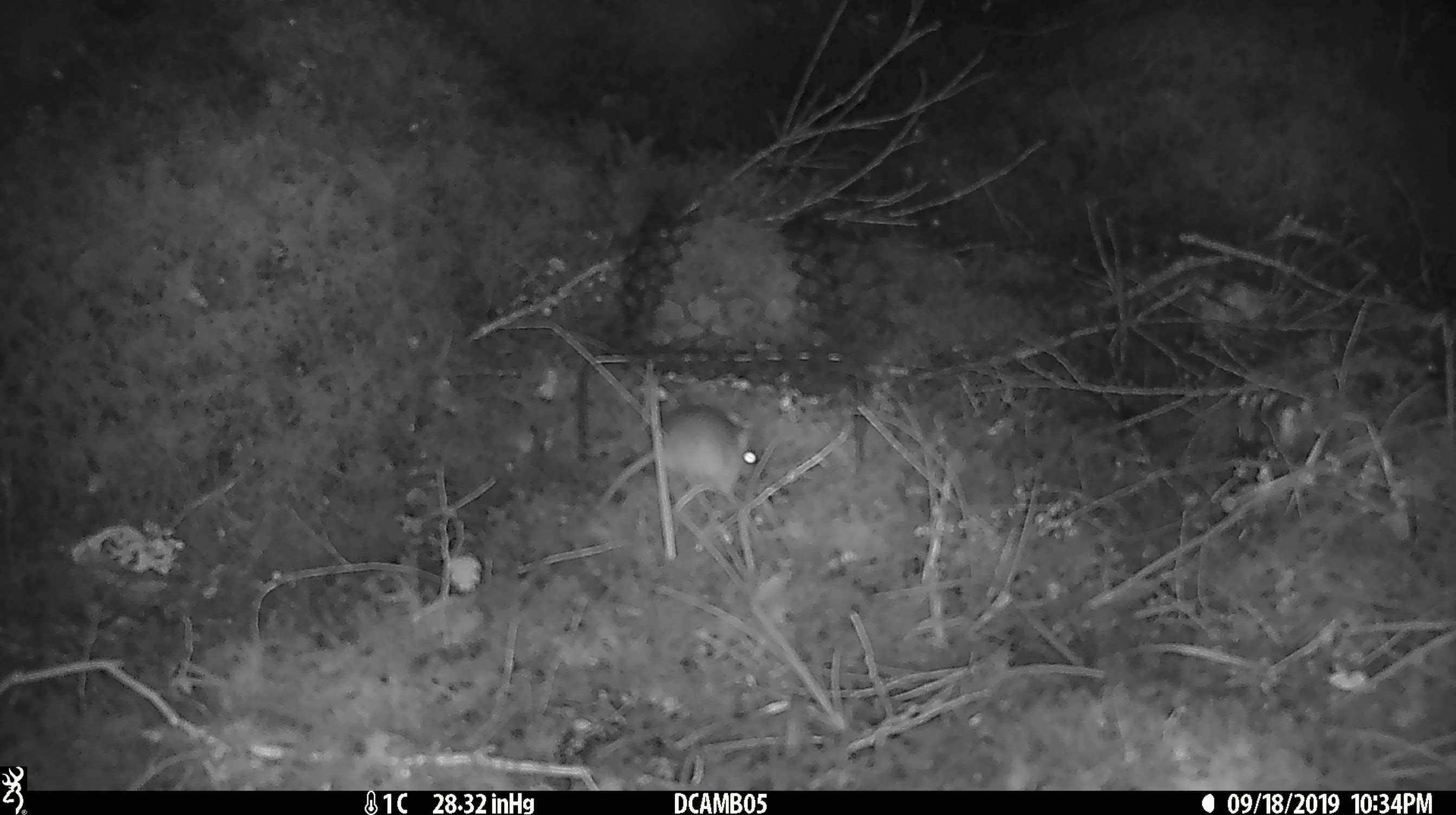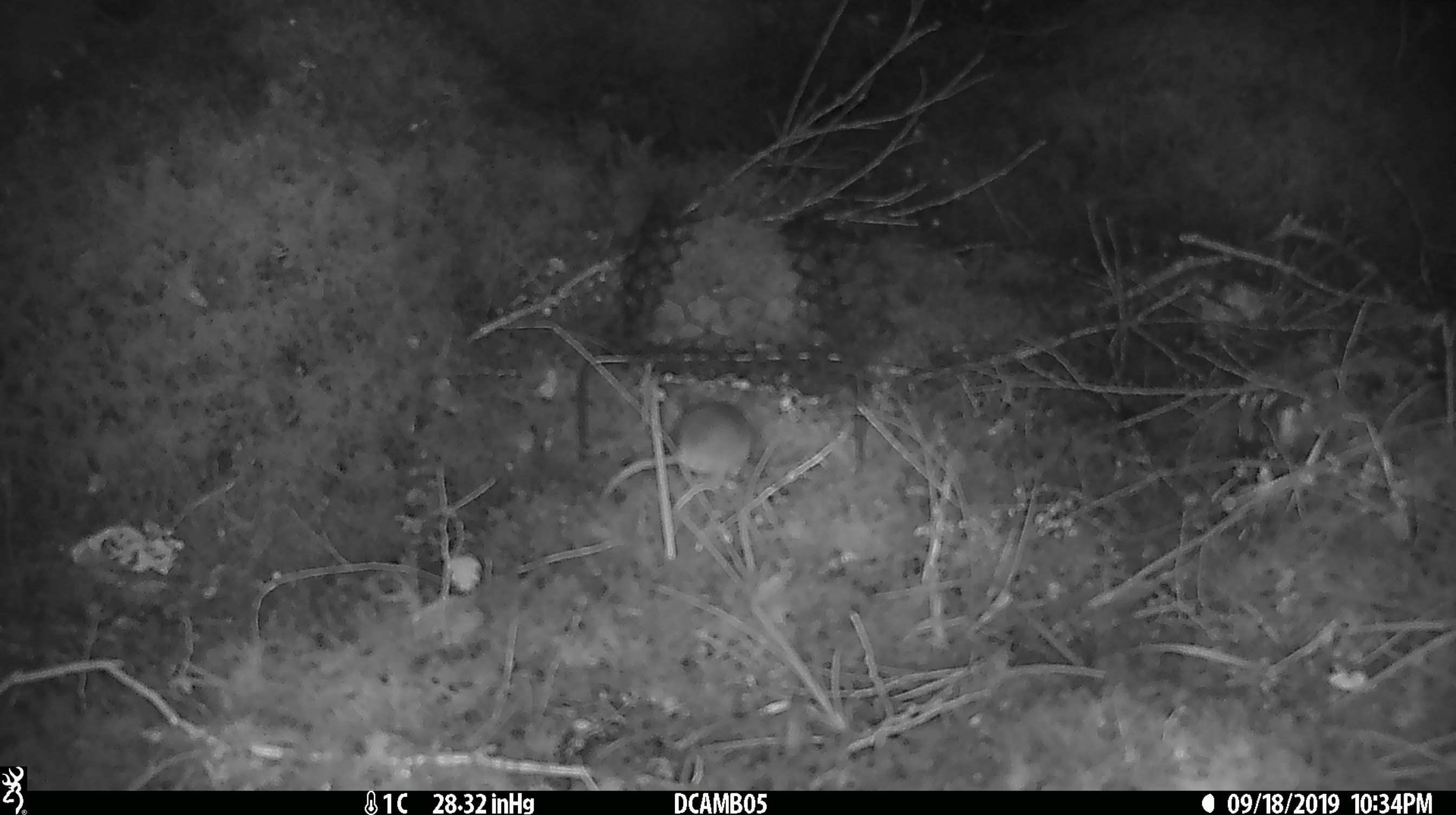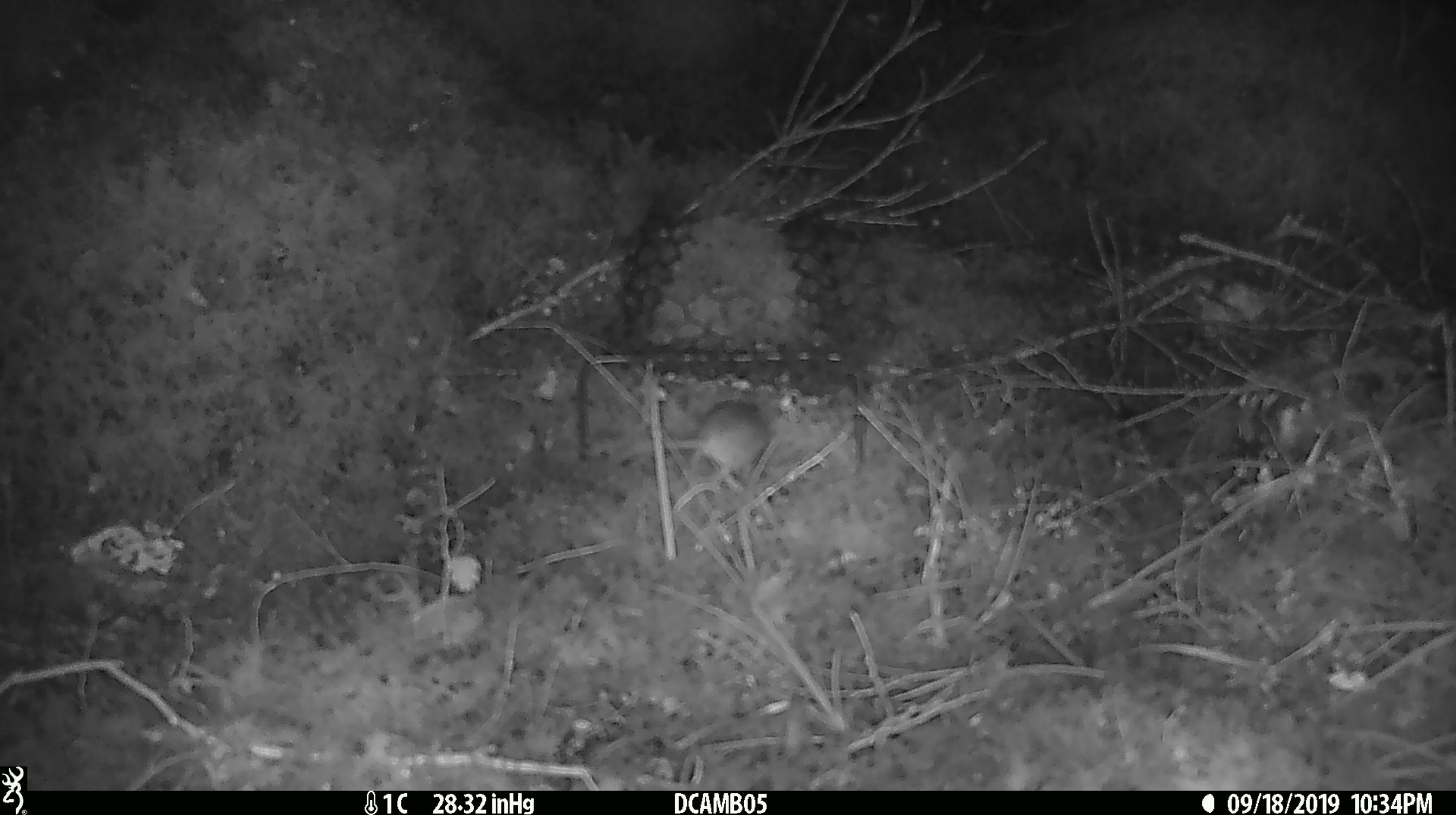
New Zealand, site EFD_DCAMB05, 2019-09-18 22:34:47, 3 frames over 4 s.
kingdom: Animalia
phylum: Chordata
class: Mammalia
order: Rodentia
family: Muridae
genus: Mus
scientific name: Mus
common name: mouse